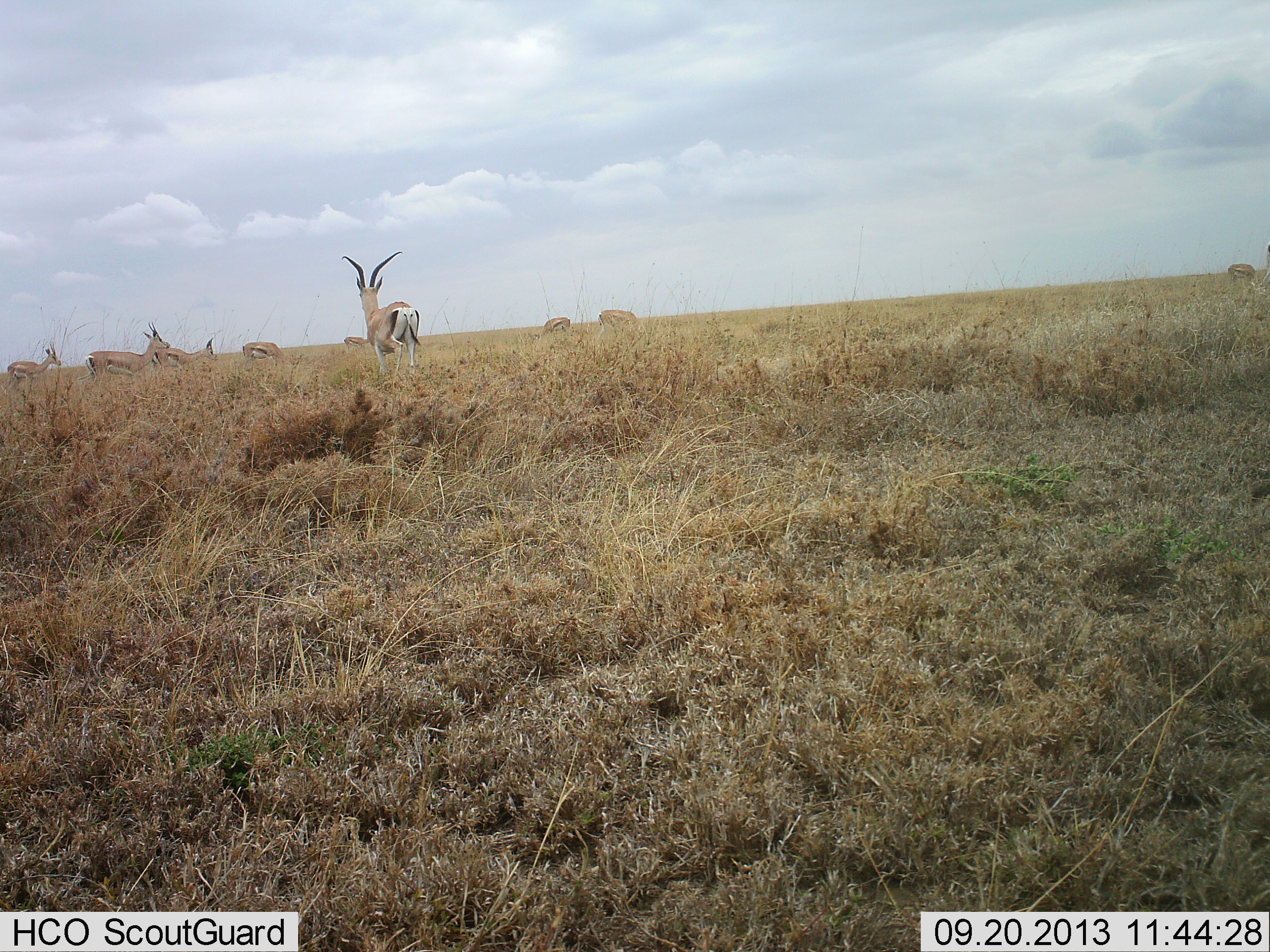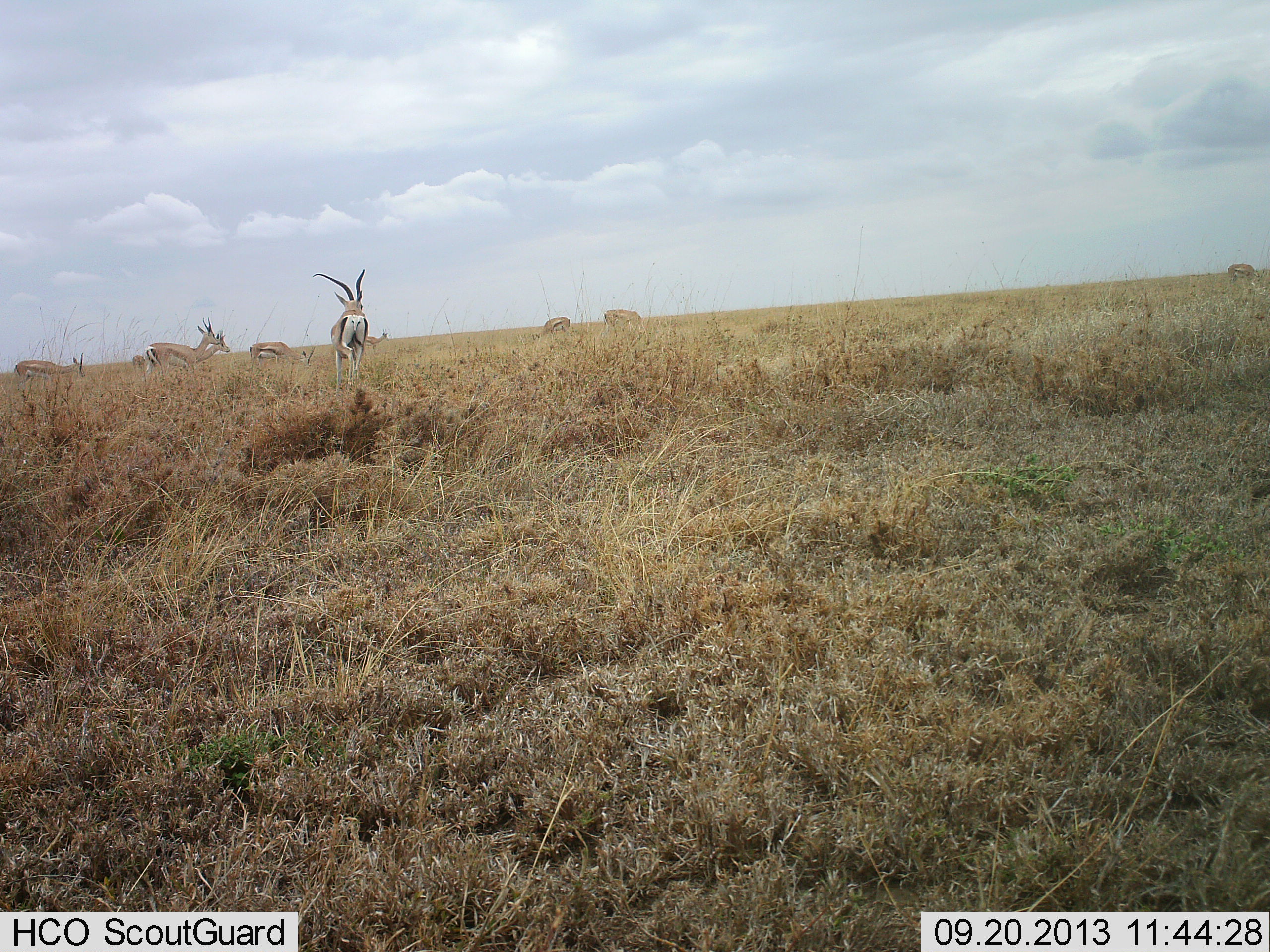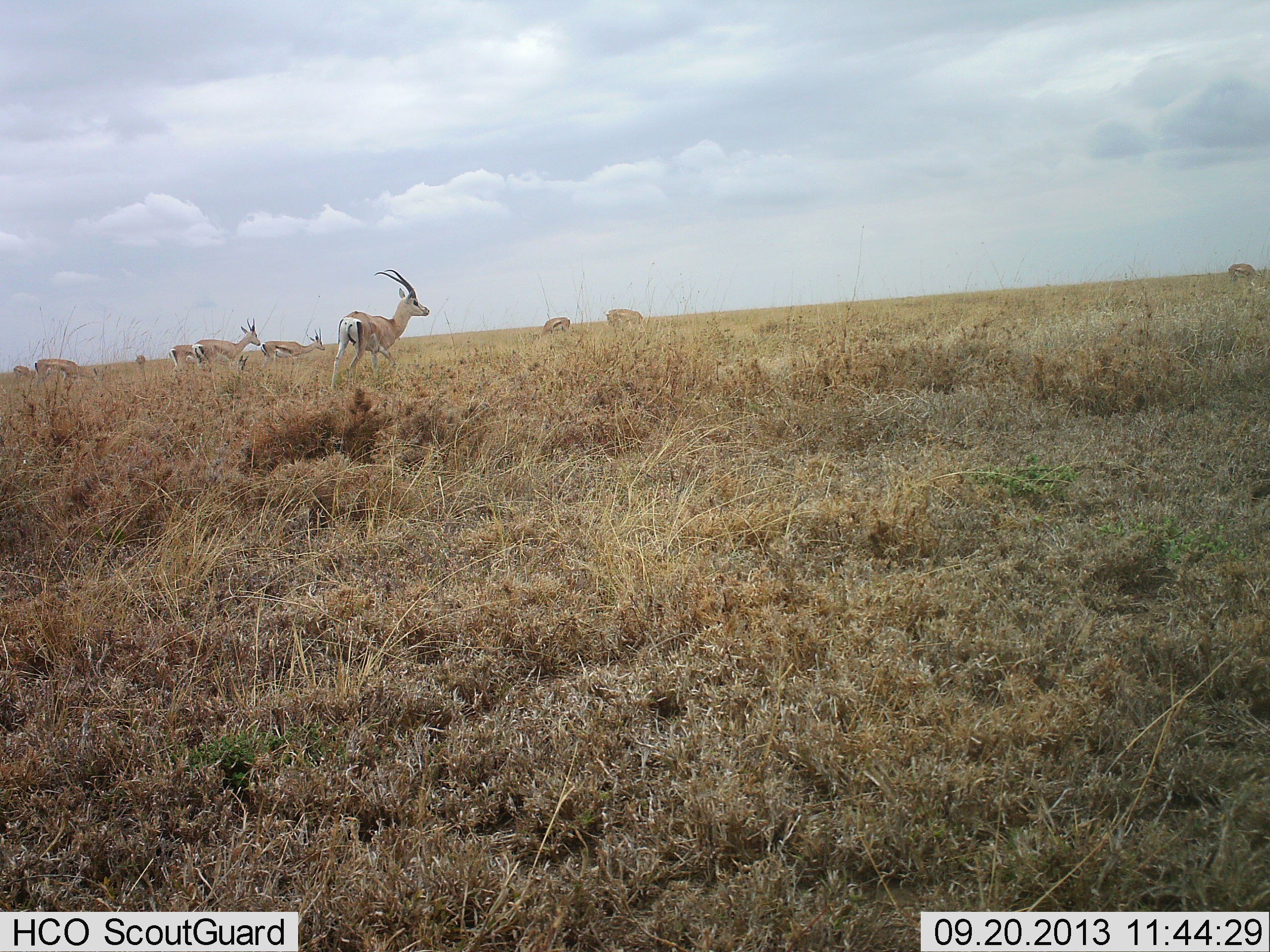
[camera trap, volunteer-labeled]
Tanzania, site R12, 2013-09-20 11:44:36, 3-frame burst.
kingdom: Animalia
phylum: Chordata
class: Mammalia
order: Artiodactyla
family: Bovidae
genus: Eudorcas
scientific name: Eudorcas thomsonii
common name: thomson's gazelle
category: gazellethomsons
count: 8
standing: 60%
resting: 0%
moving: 70%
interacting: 5%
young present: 0%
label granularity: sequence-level